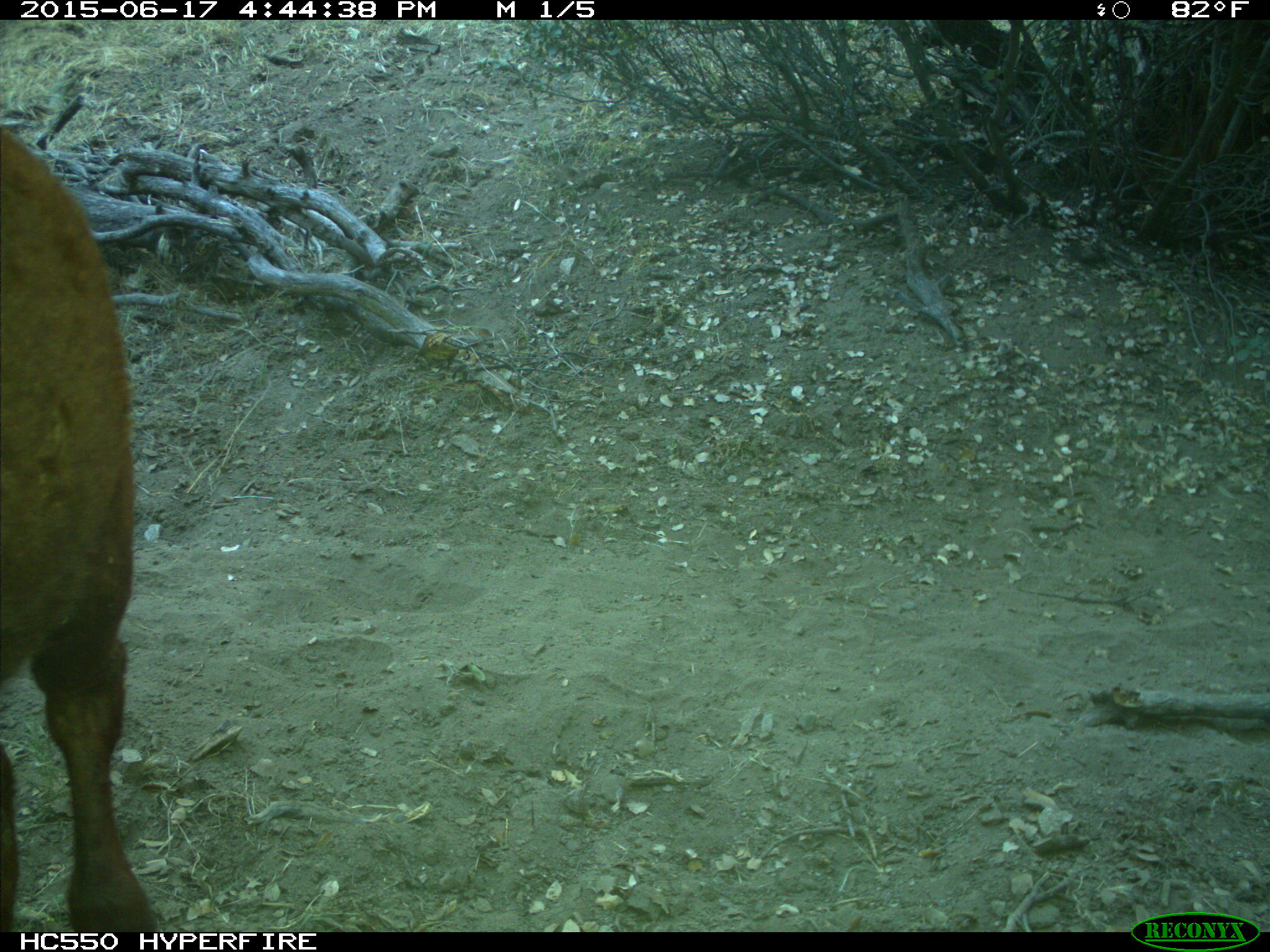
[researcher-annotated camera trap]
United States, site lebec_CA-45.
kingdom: Animalia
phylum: Chordata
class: Mammalia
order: Artiodactyla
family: Bovidae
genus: Bos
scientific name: Bos taurus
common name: domestic cow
Bos taurus (domestic cow).